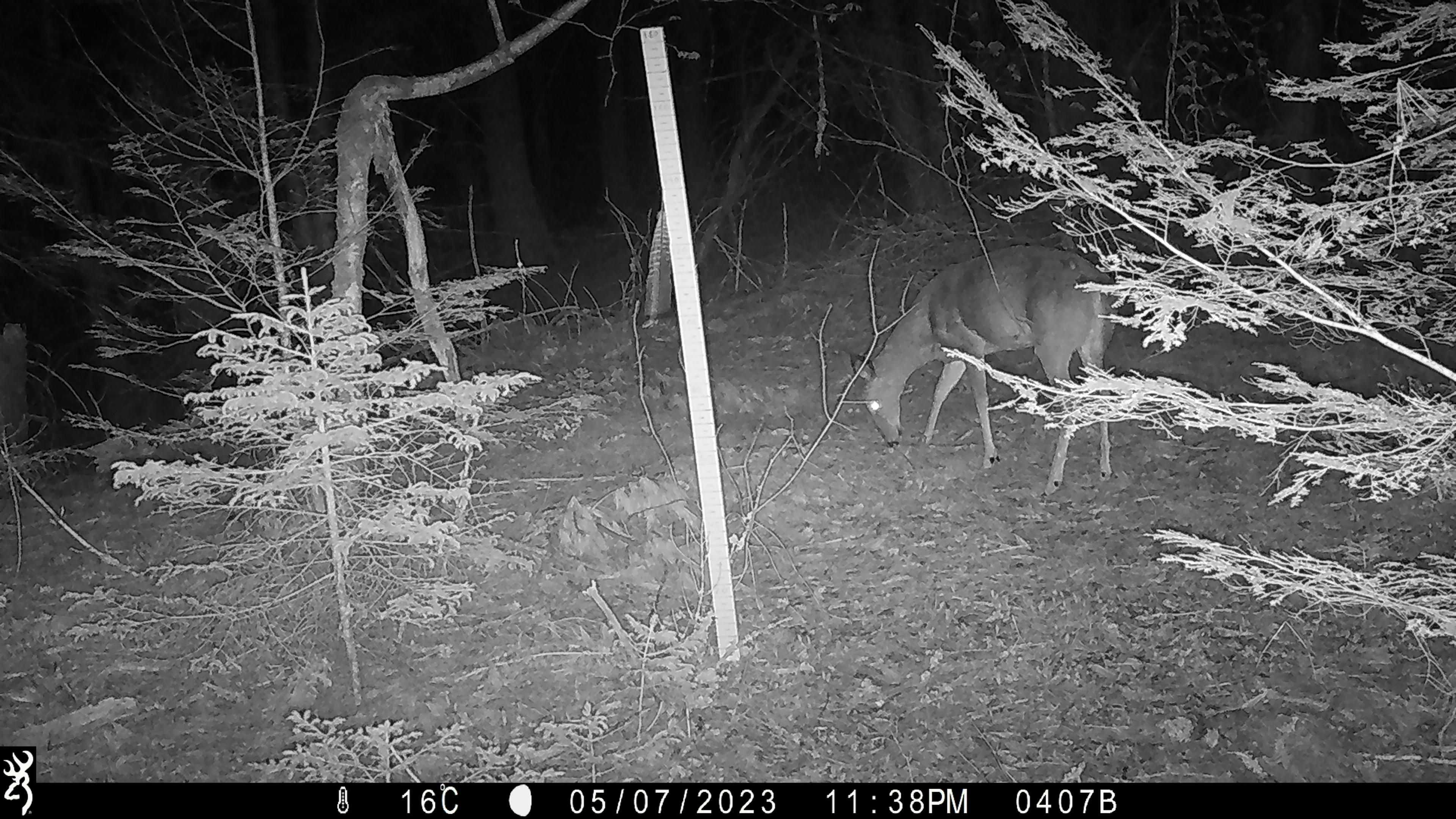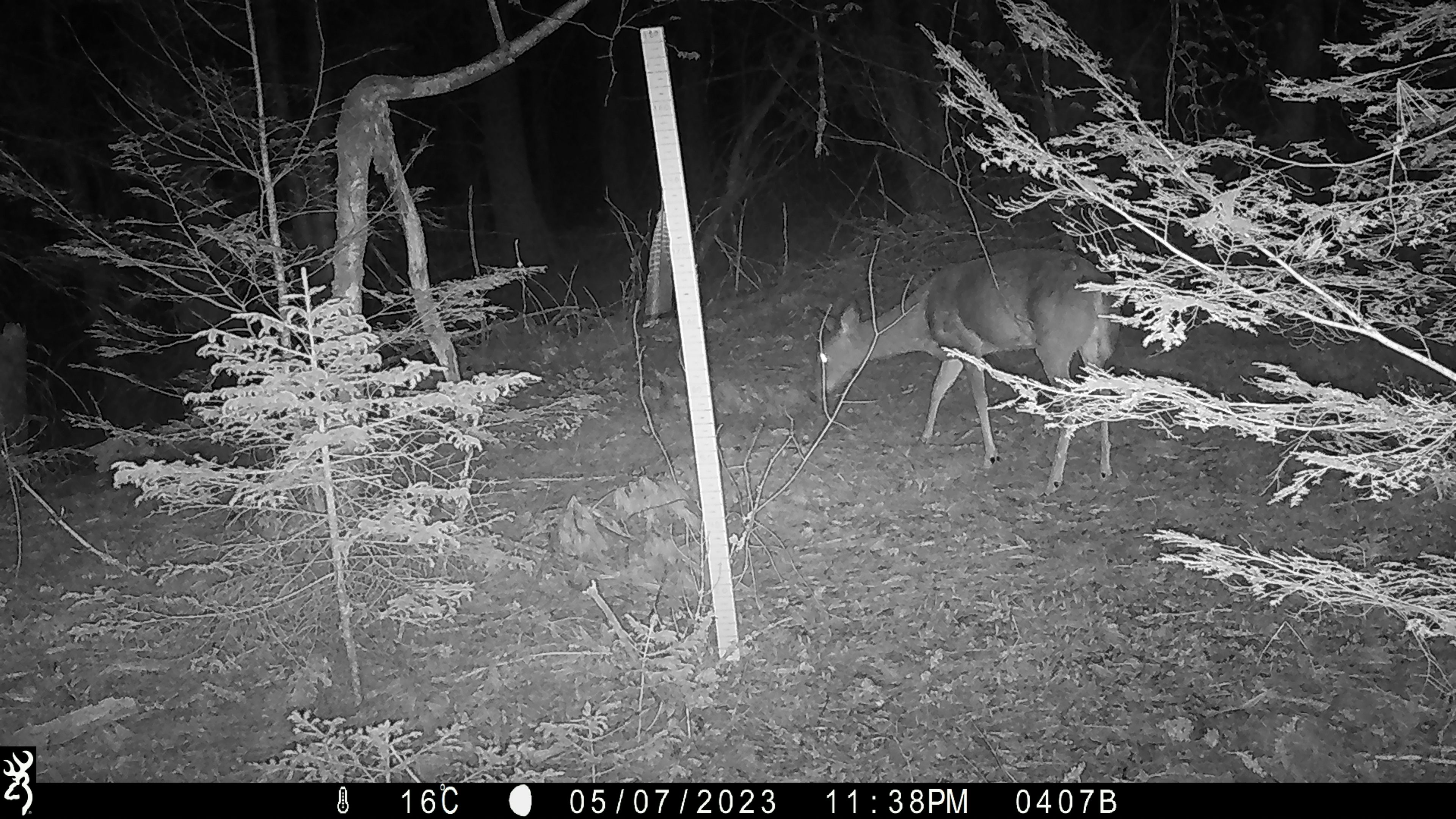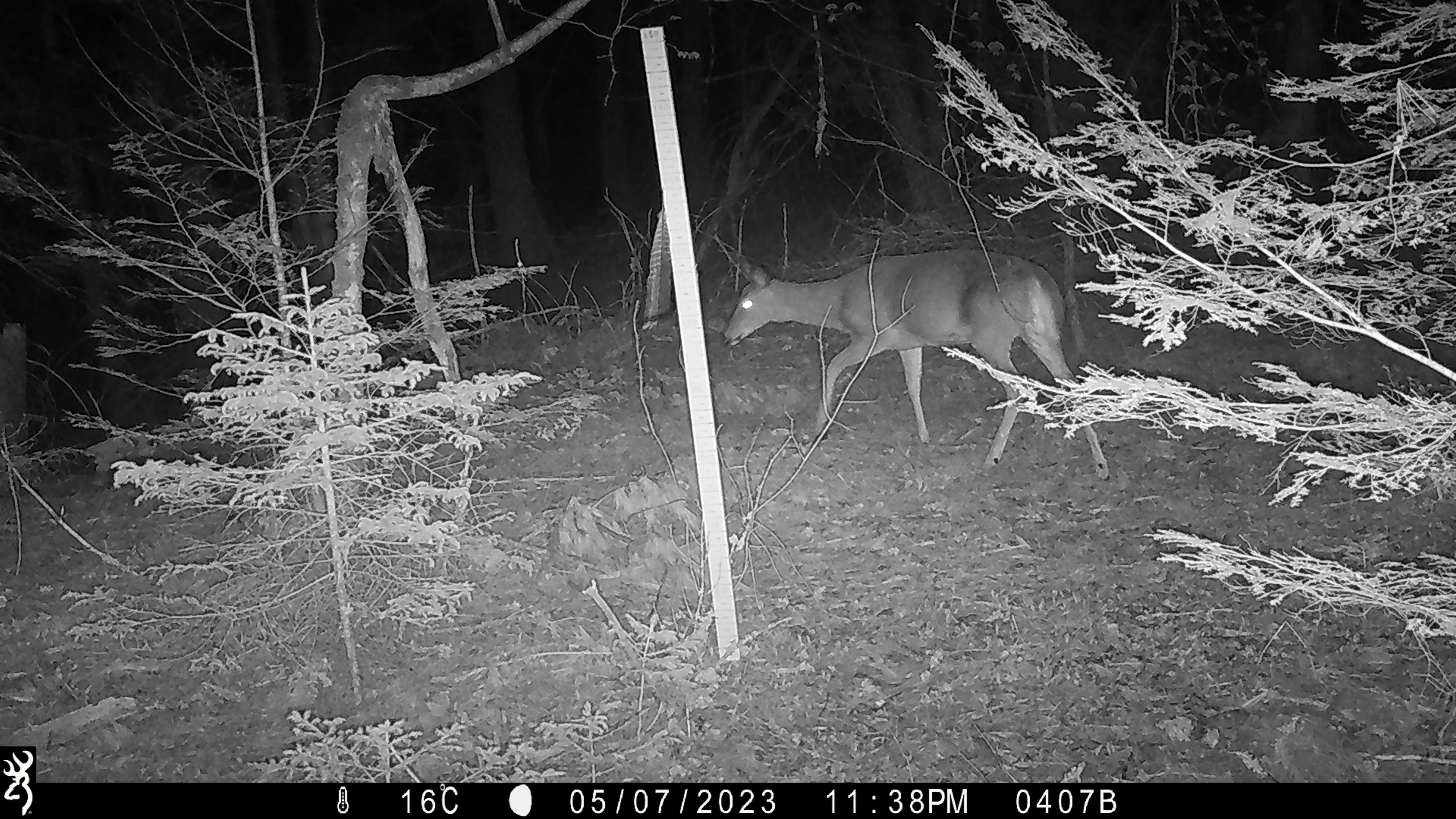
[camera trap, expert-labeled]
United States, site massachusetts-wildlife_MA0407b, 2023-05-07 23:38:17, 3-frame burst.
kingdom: Animalia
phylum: Chordata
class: Mammalia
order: Artiodactyla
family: Cervidae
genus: Odocoileus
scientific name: Odocoileus virginianus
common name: white-tailed deer